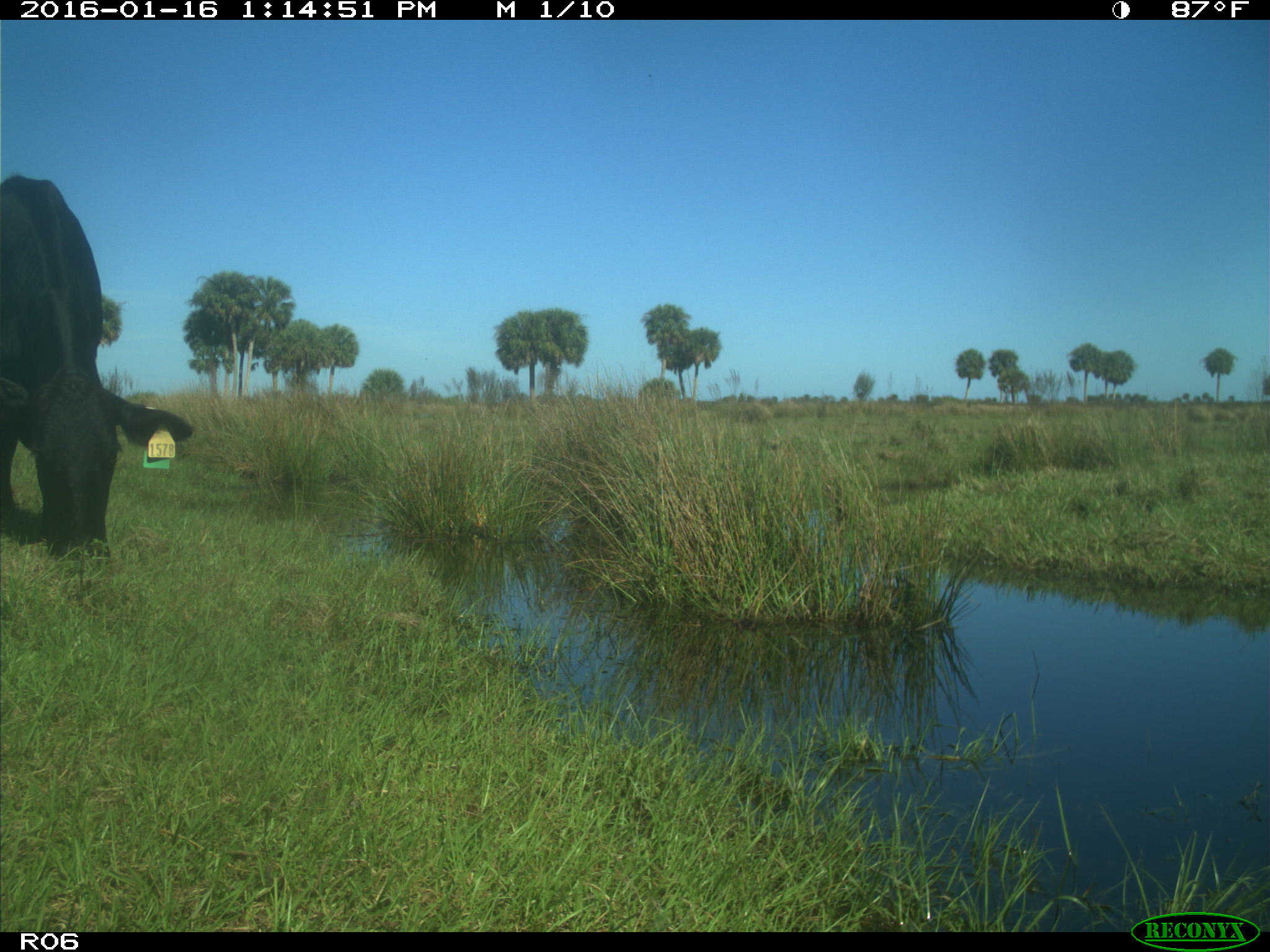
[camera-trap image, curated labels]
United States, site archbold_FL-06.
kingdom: Animalia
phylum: Chordata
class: Mammalia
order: Artiodactyla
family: Bovidae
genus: Bos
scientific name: Bos taurus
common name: domestic cow